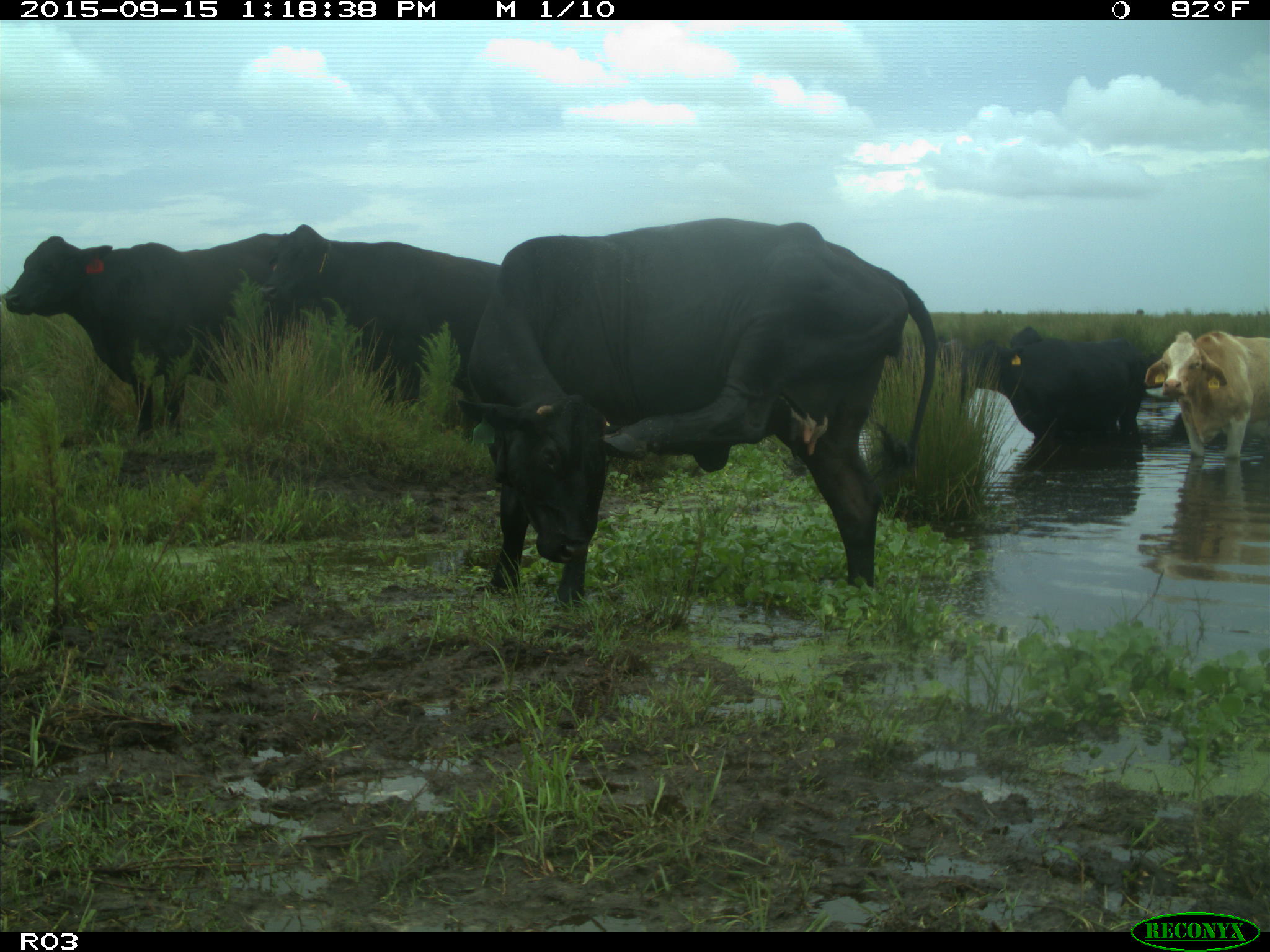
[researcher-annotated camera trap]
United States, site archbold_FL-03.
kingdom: Animalia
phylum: Chordata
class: Mammalia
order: Artiodactyla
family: Bovidae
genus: Bos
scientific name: Bos taurus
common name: domestic cow